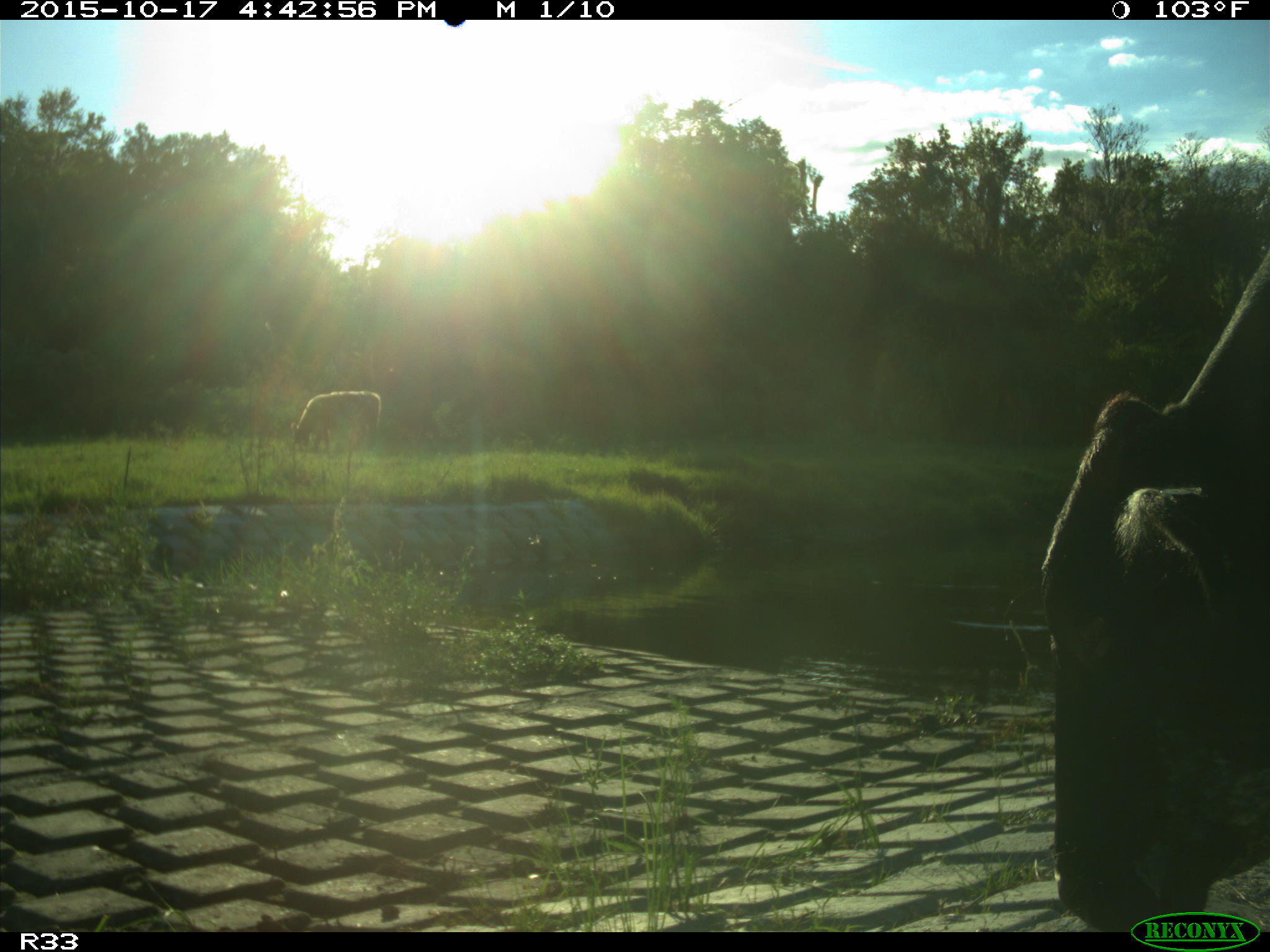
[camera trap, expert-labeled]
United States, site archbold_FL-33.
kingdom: Animalia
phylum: Chordata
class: Mammalia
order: Artiodactyla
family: Bovidae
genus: Bos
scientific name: Bos taurus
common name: domestic cow